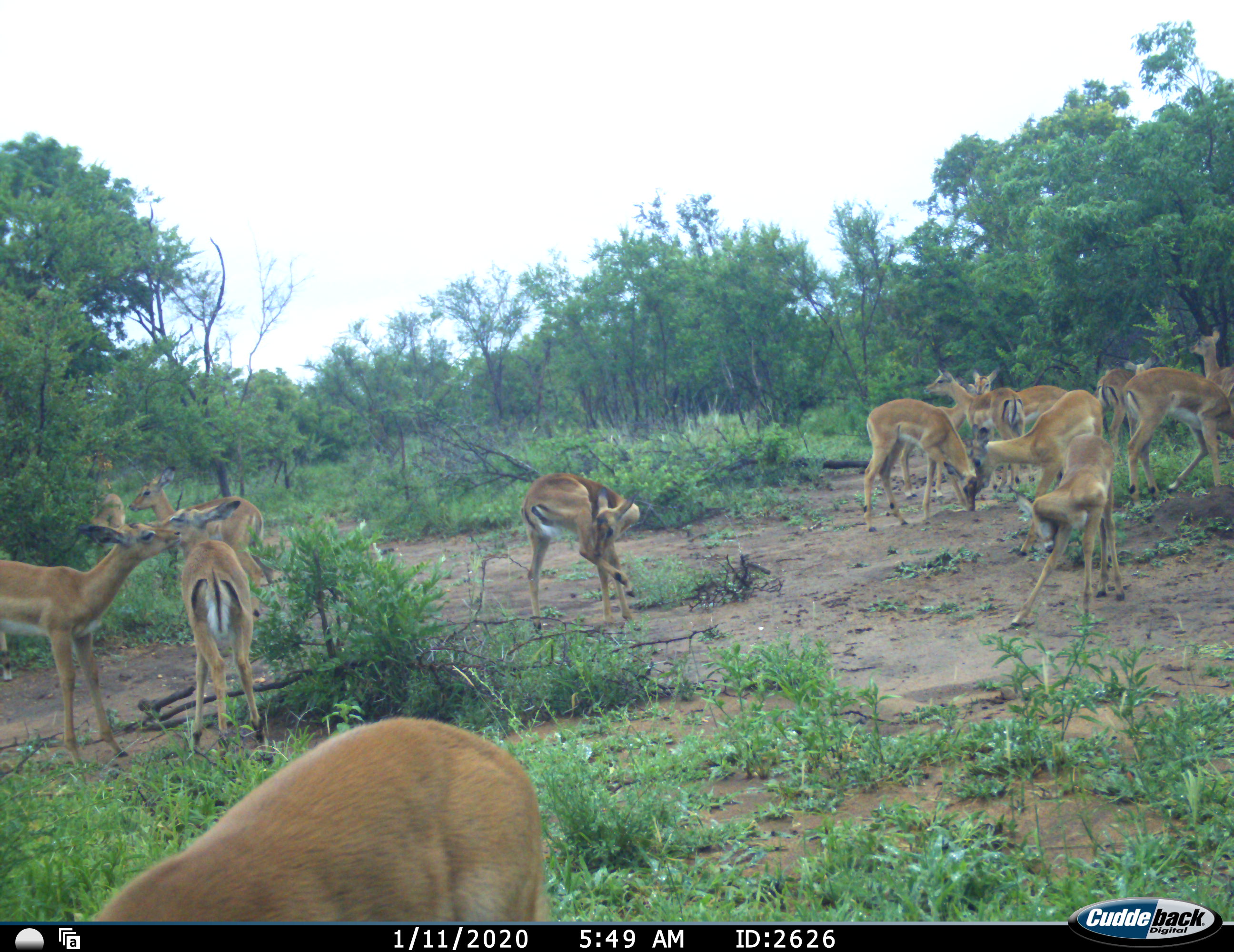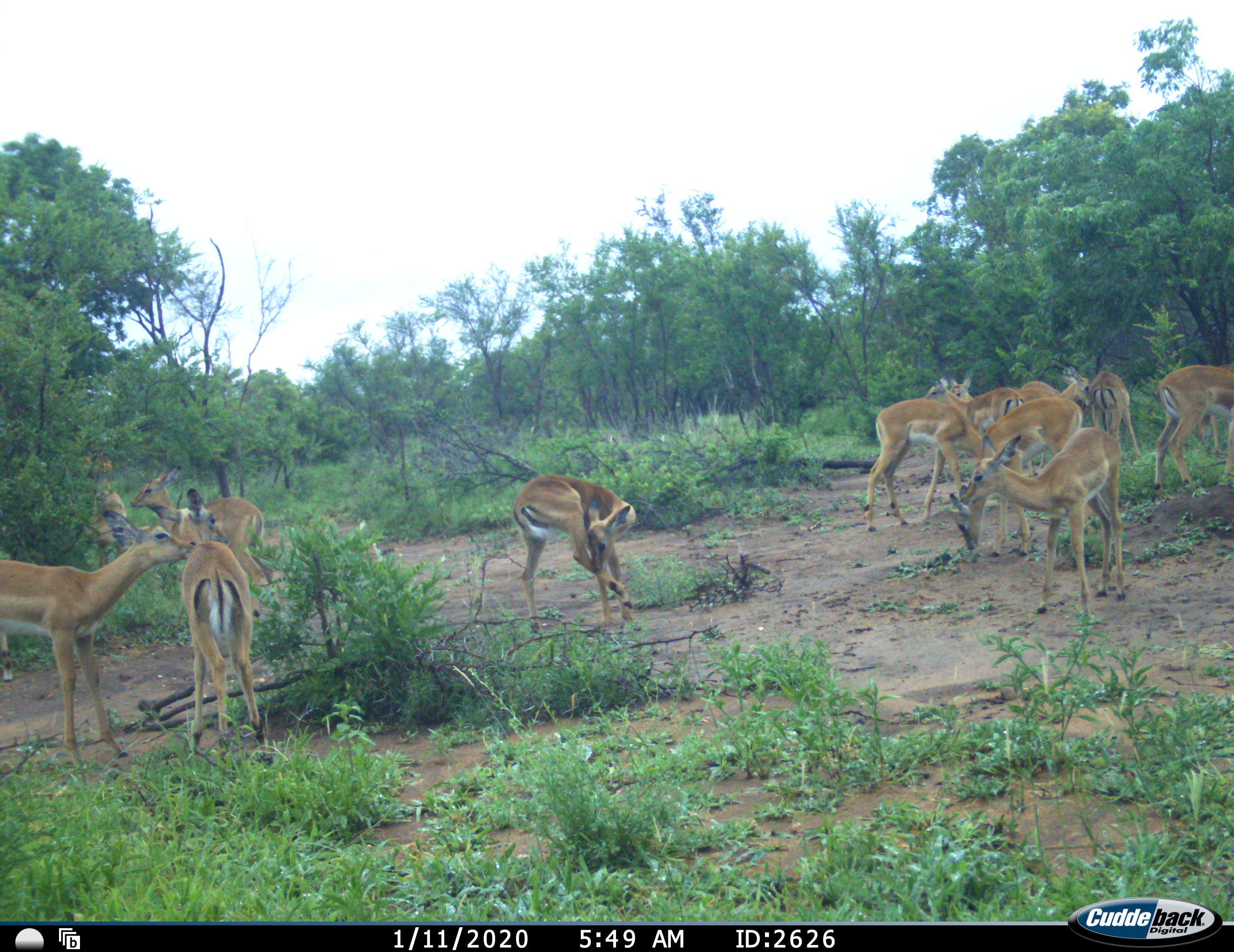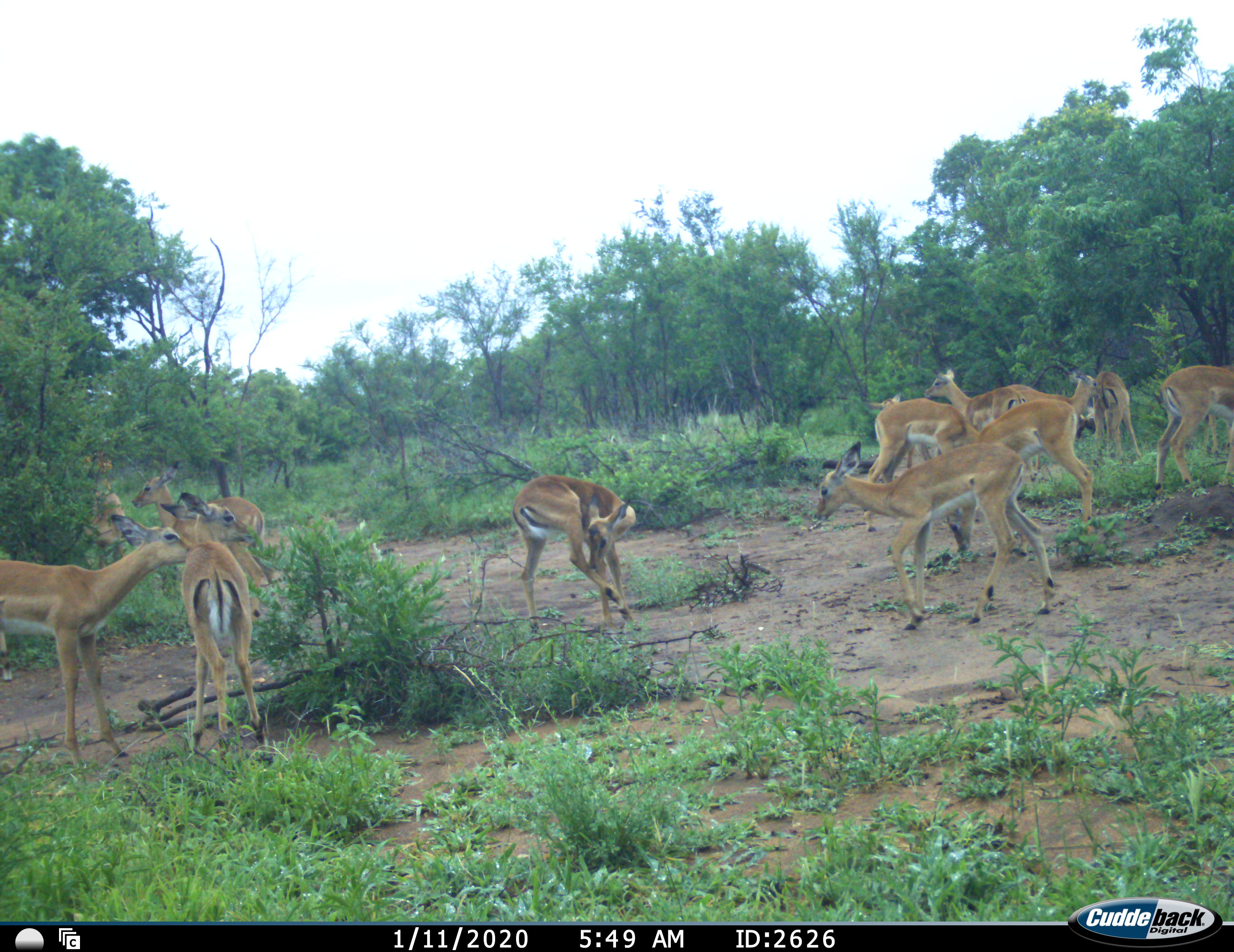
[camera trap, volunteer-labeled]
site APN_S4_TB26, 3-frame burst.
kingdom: Animalia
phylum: Chordata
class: Mammalia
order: Artiodactyla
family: Bovidae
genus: Aepyceros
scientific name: Aepyceros melampus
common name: impala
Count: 11-50.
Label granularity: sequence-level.